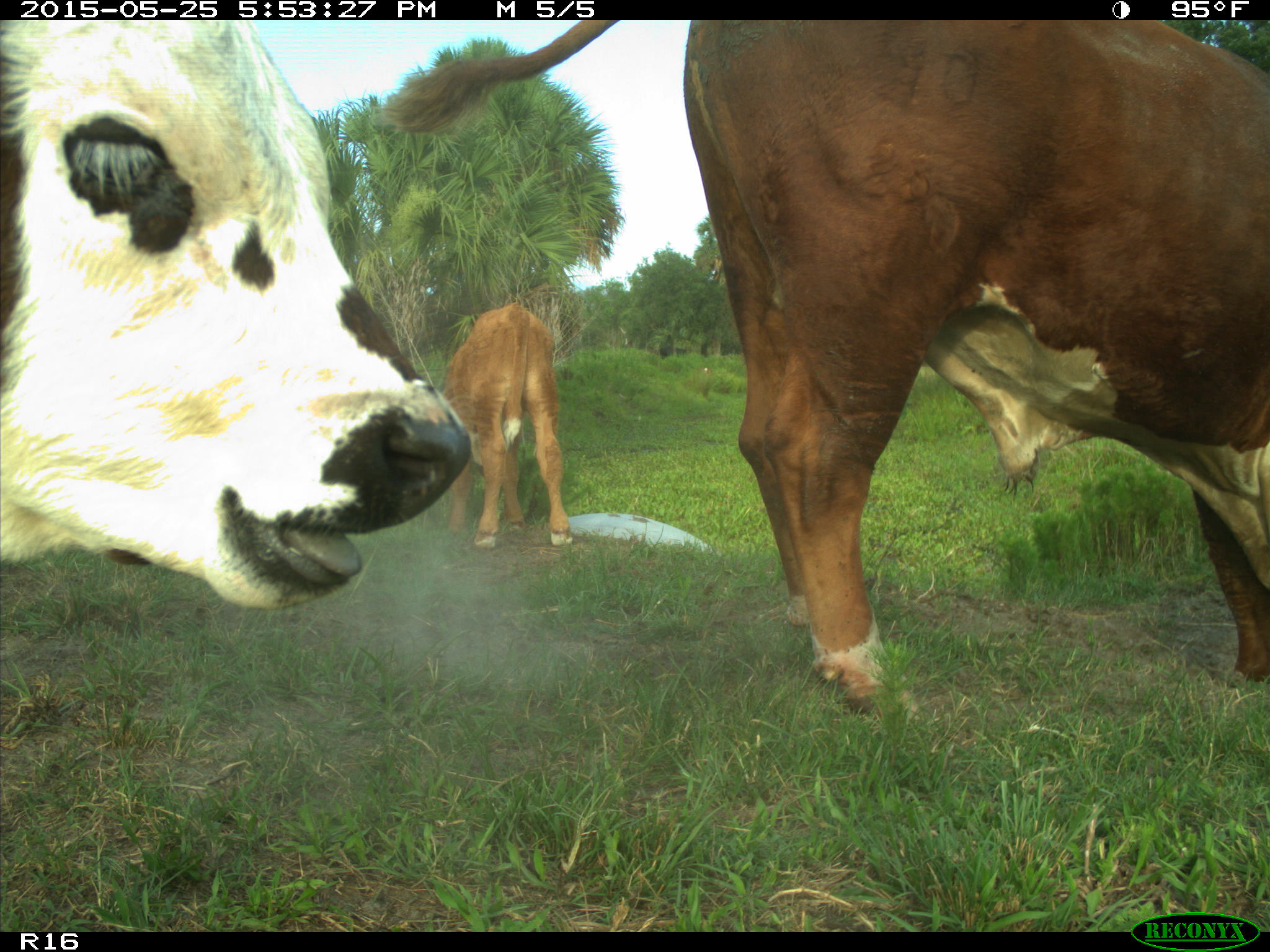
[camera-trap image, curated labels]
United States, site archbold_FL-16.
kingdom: Animalia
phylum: Chordata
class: Mammalia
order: Artiodactyla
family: Bovidae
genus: Bos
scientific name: Bos taurus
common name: domestic cow